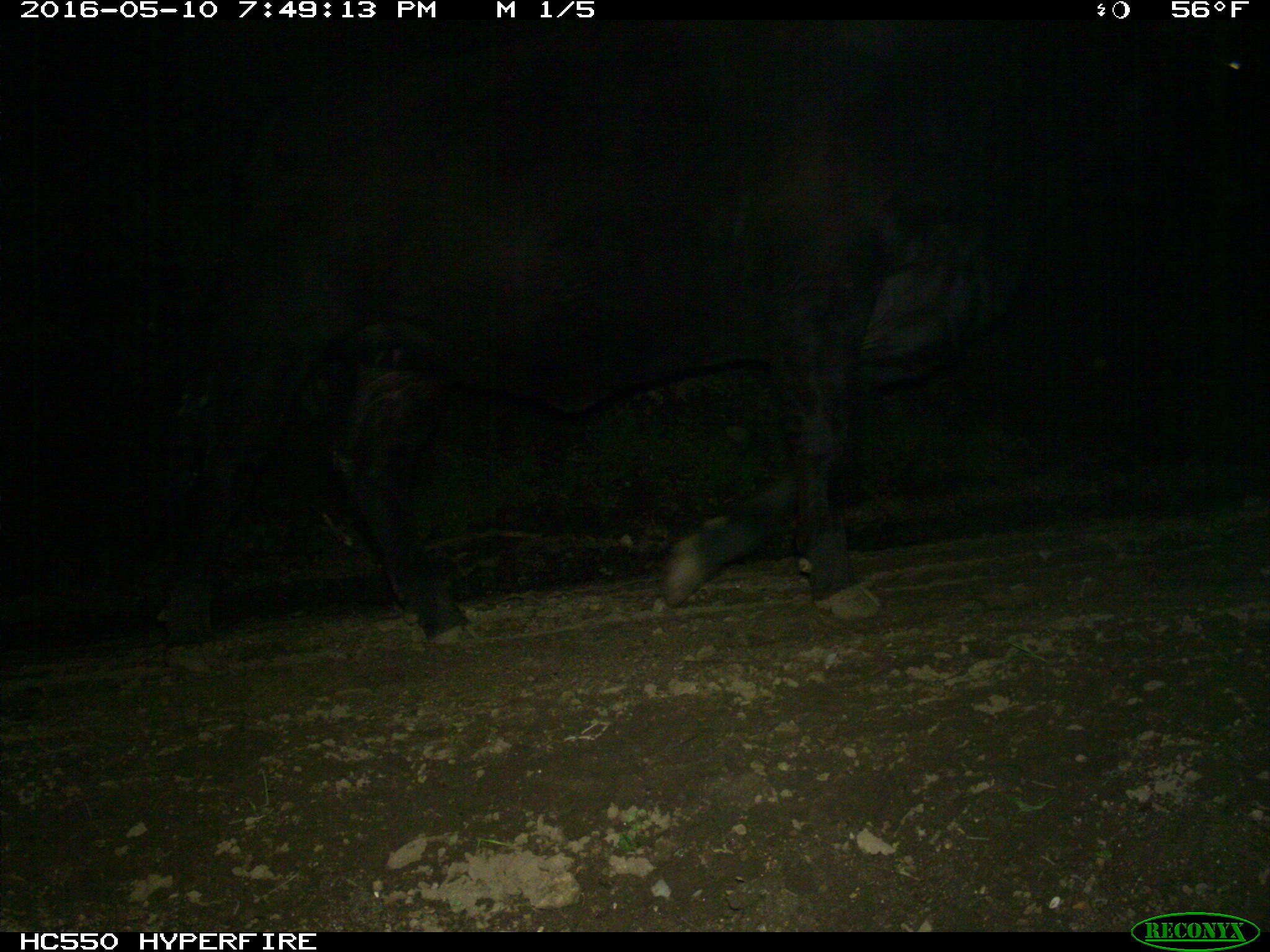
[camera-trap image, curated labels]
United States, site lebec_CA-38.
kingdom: Animalia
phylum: Chordata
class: Mammalia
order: Artiodactyla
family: Bovidae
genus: Bos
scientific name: Bos taurus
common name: domestic cow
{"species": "Bos taurus (domestic cow)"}